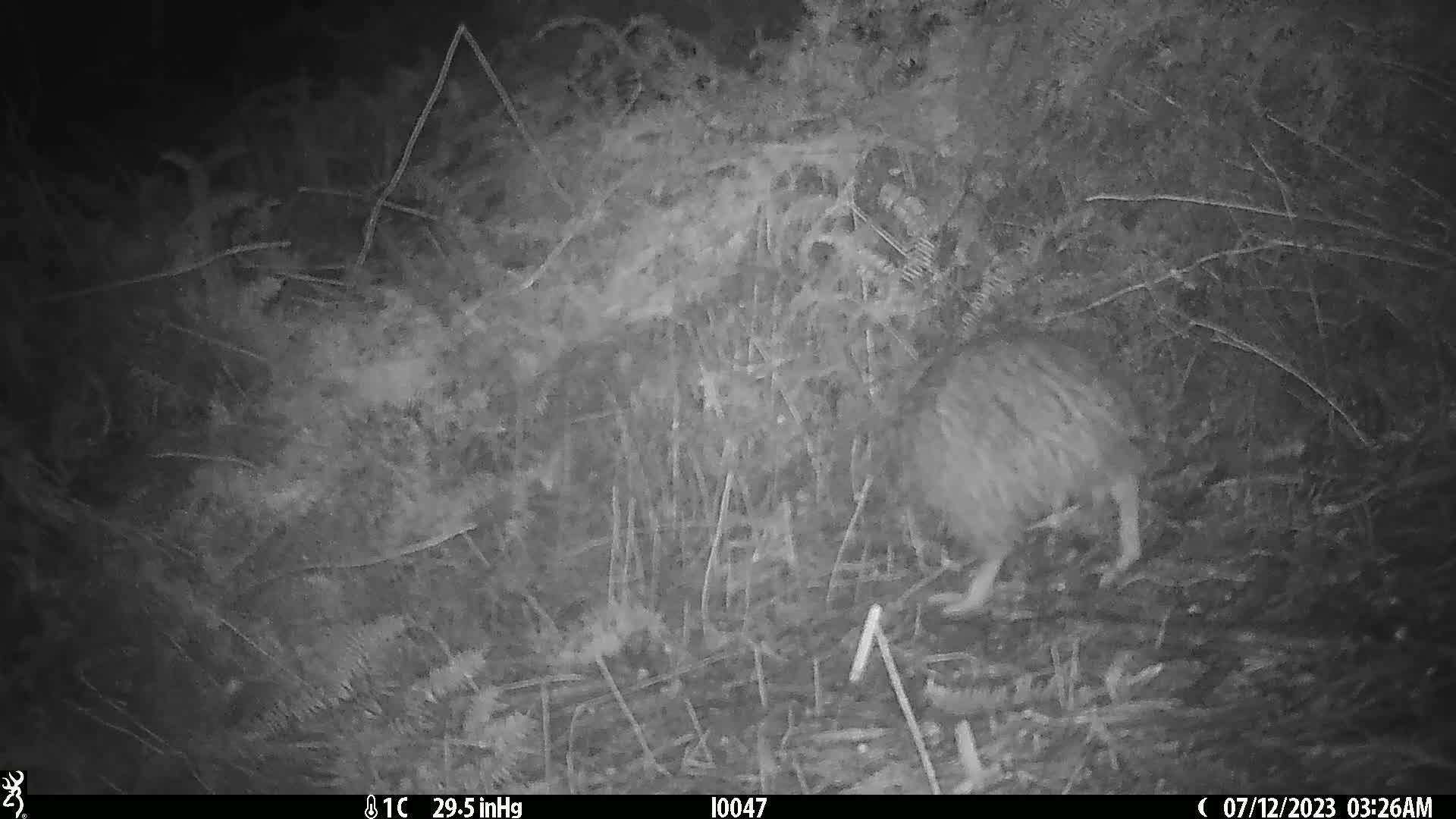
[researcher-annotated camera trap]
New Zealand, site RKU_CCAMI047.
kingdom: Animalia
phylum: Chordata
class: Aves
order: Apterygiformes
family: Apterygidae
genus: Apteryx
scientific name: Apteryx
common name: kiwi